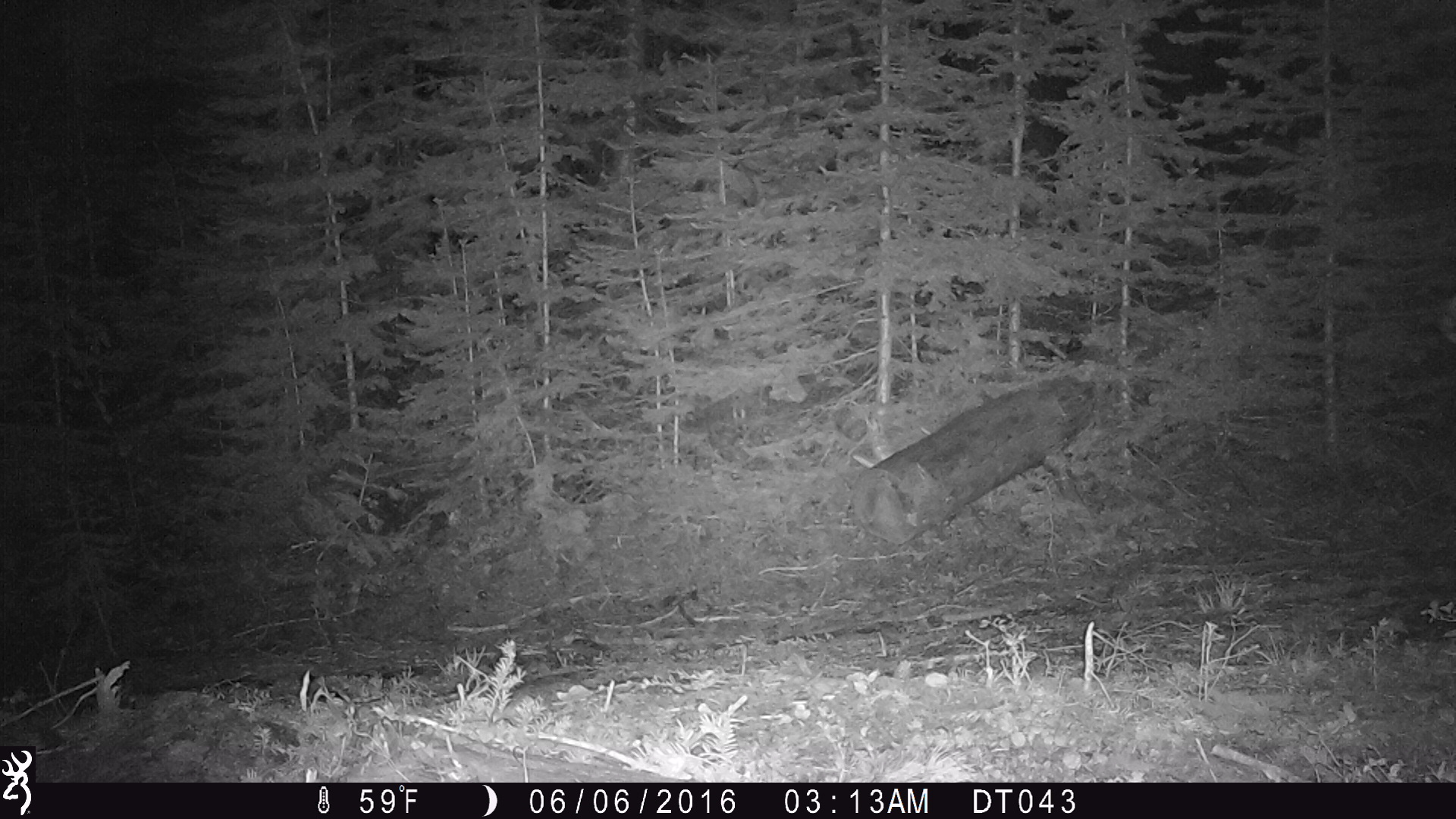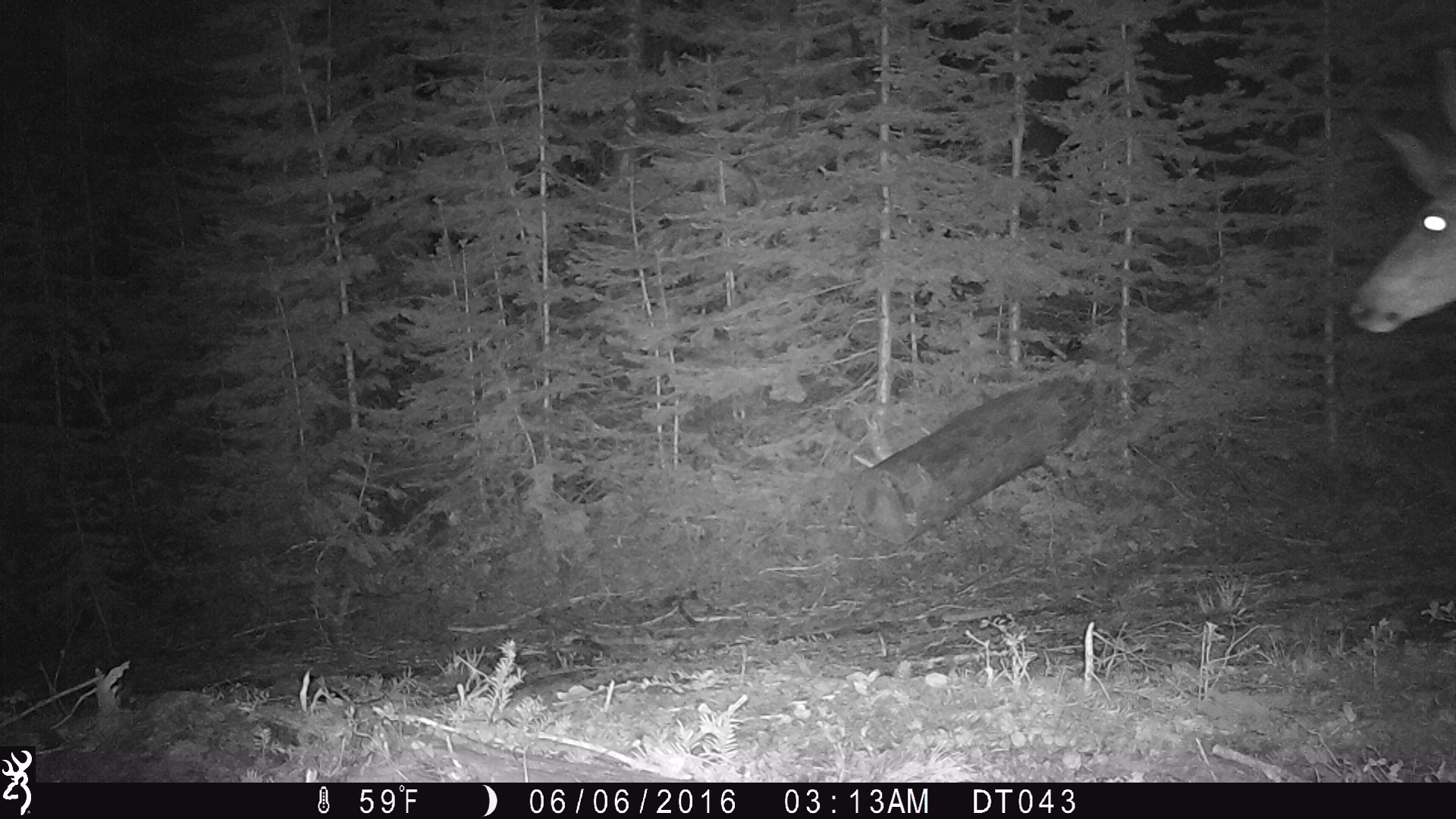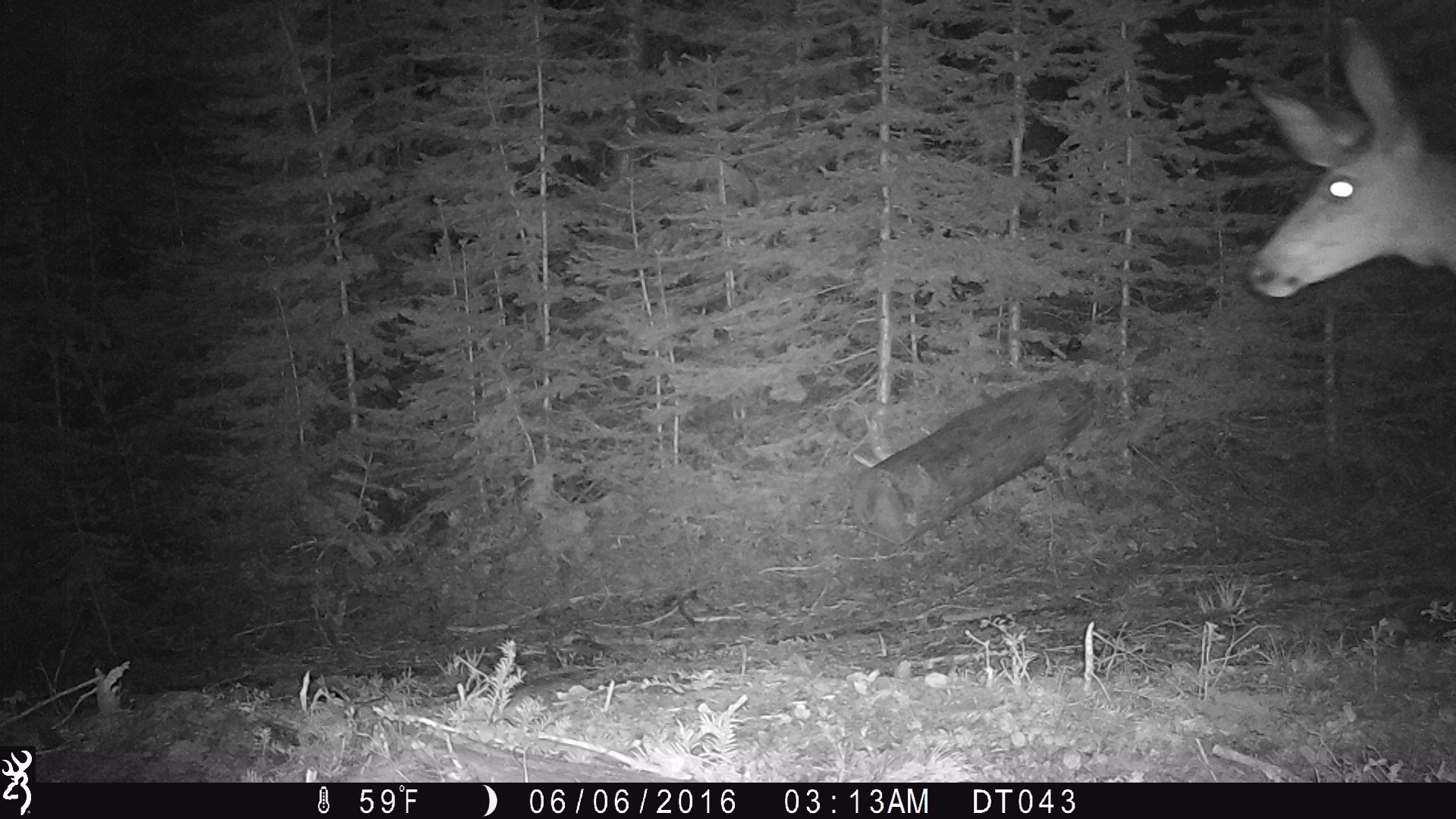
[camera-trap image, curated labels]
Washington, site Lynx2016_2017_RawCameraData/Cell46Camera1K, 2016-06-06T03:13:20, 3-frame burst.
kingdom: Animalia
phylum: Chordata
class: Mammalia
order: Artiodactyla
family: Cervidae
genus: Odocoileus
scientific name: Odocoileus hemionus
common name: mule deer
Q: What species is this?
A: Odocoileus hemionus (mule deer).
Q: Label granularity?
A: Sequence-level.